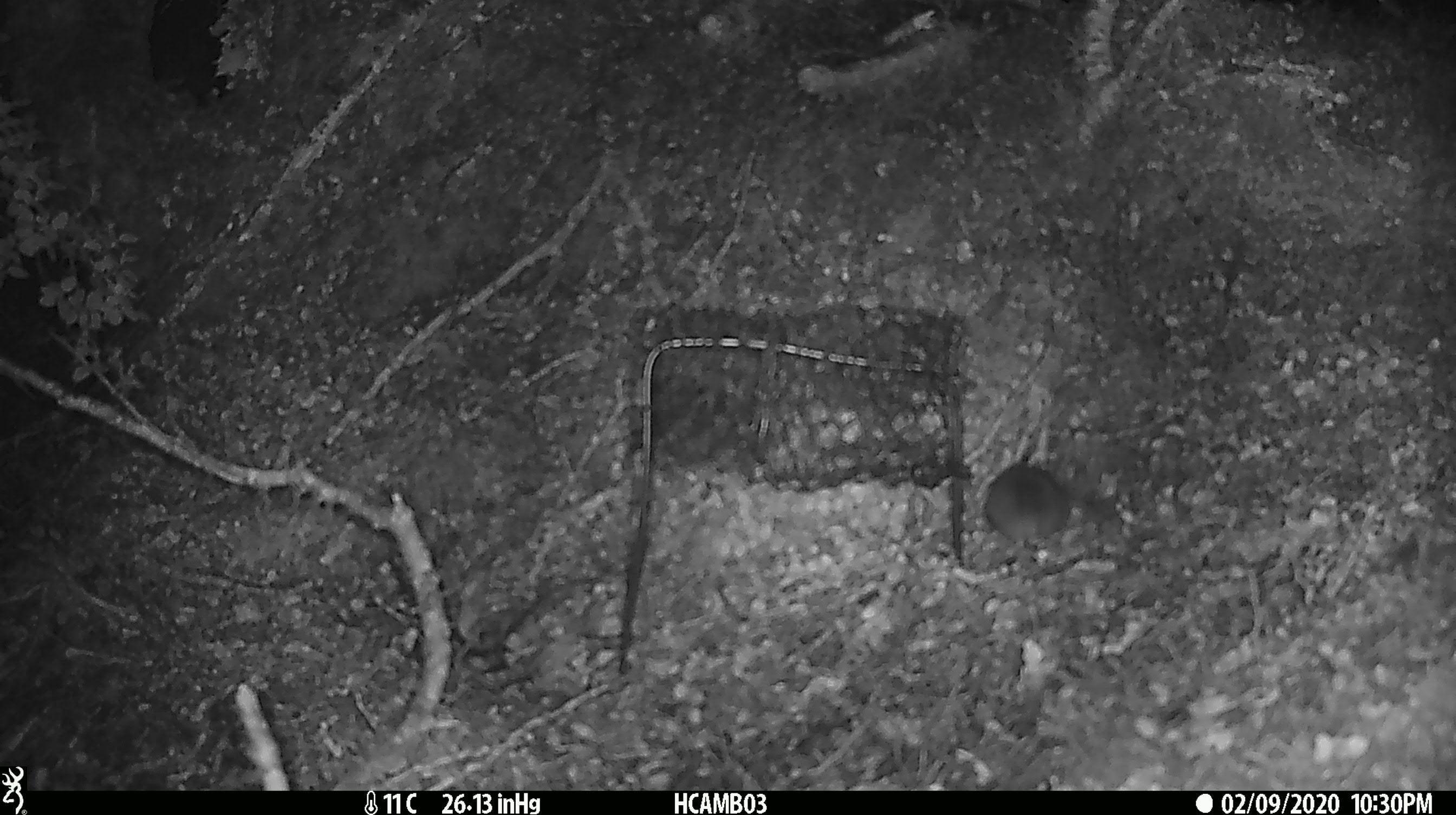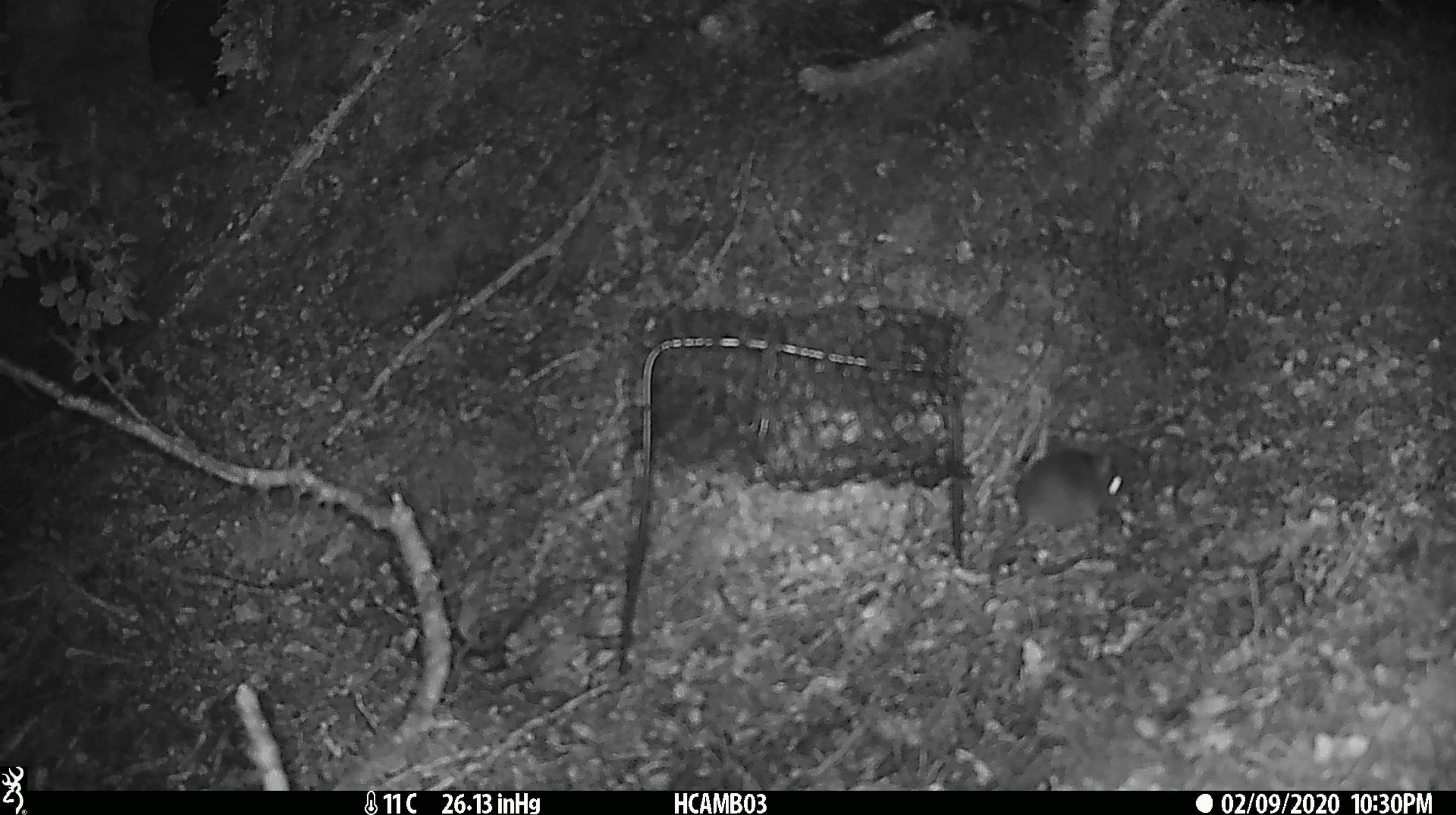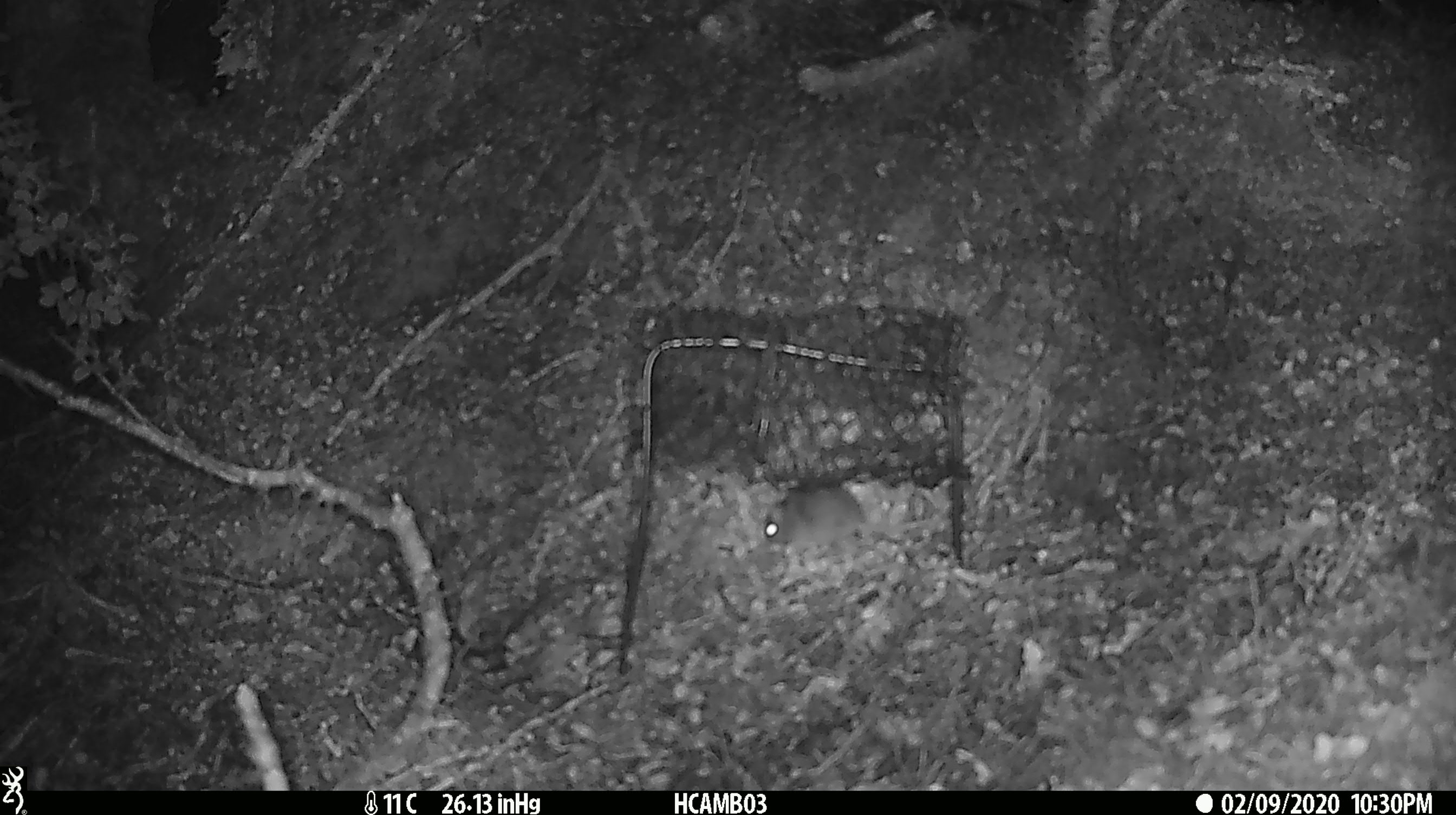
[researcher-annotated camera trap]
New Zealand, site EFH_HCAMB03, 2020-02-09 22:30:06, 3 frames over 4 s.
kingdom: Animalia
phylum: Chordata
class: Mammalia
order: Rodentia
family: Muridae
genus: Mus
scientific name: Mus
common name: mouse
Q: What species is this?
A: Mouse (Mus).